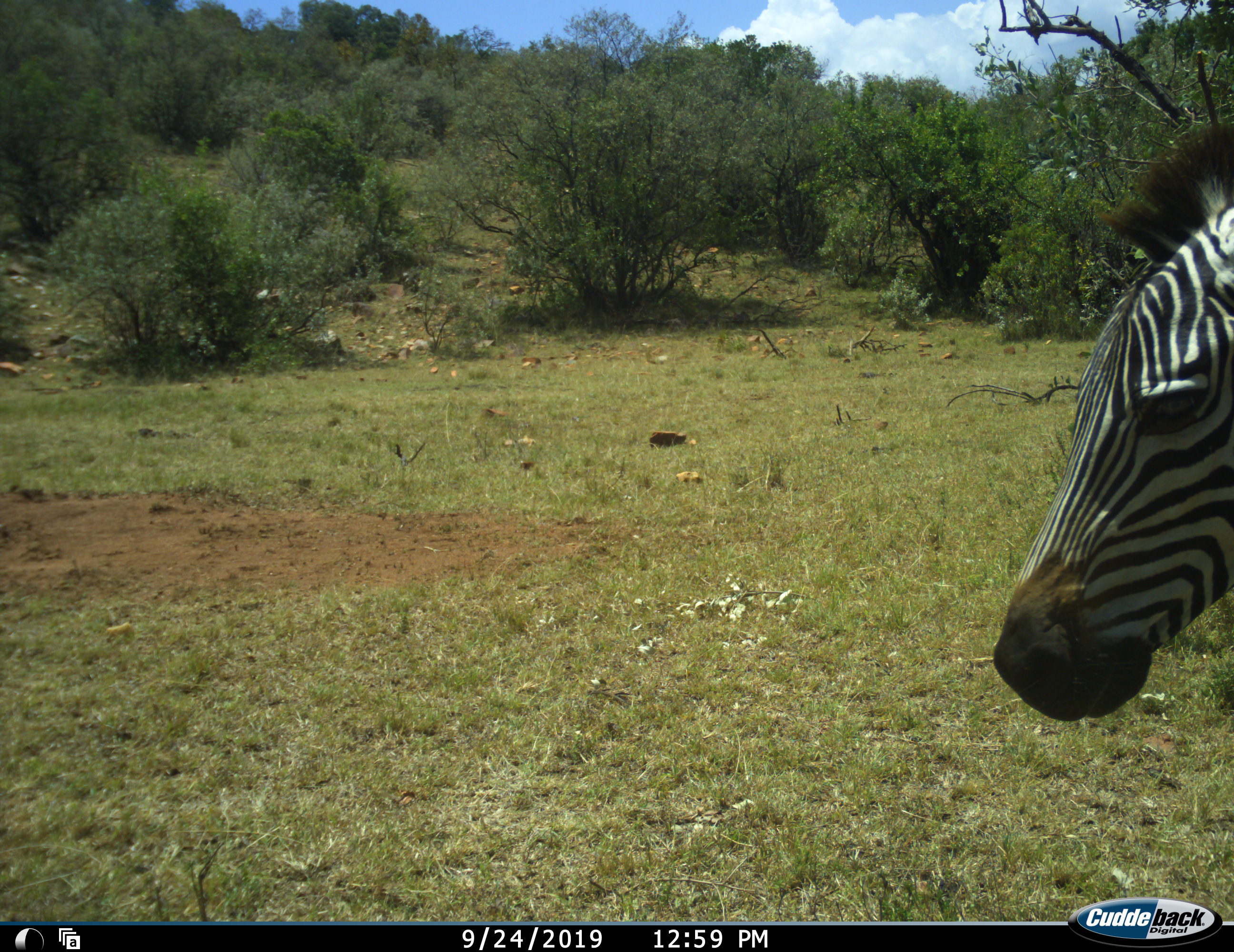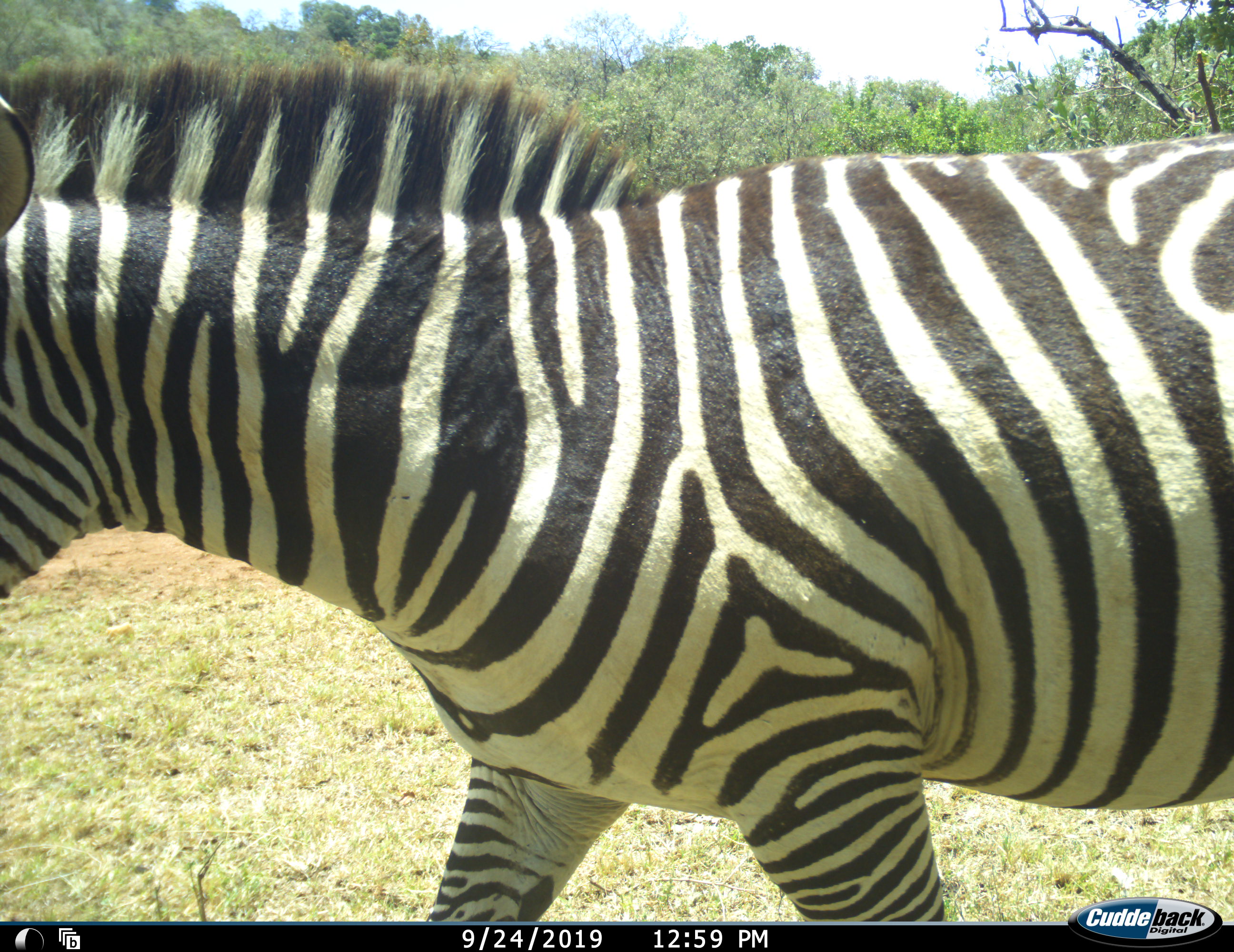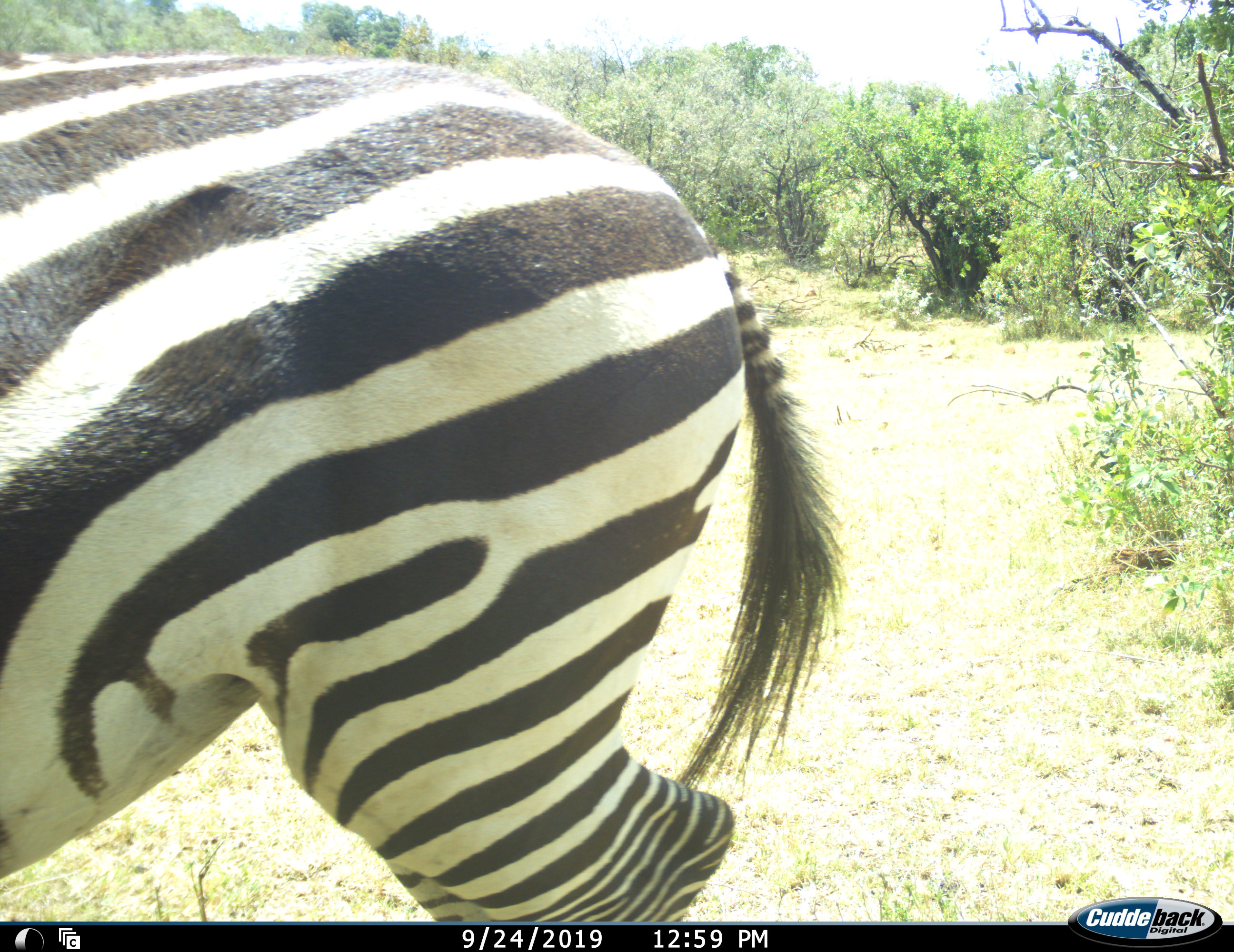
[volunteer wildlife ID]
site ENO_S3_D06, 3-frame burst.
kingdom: Animalia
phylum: Chordata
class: Mammalia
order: Perissodactyla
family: Equidae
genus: Equus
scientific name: Equus quagga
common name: plains zebra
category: zebraplains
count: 1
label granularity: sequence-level